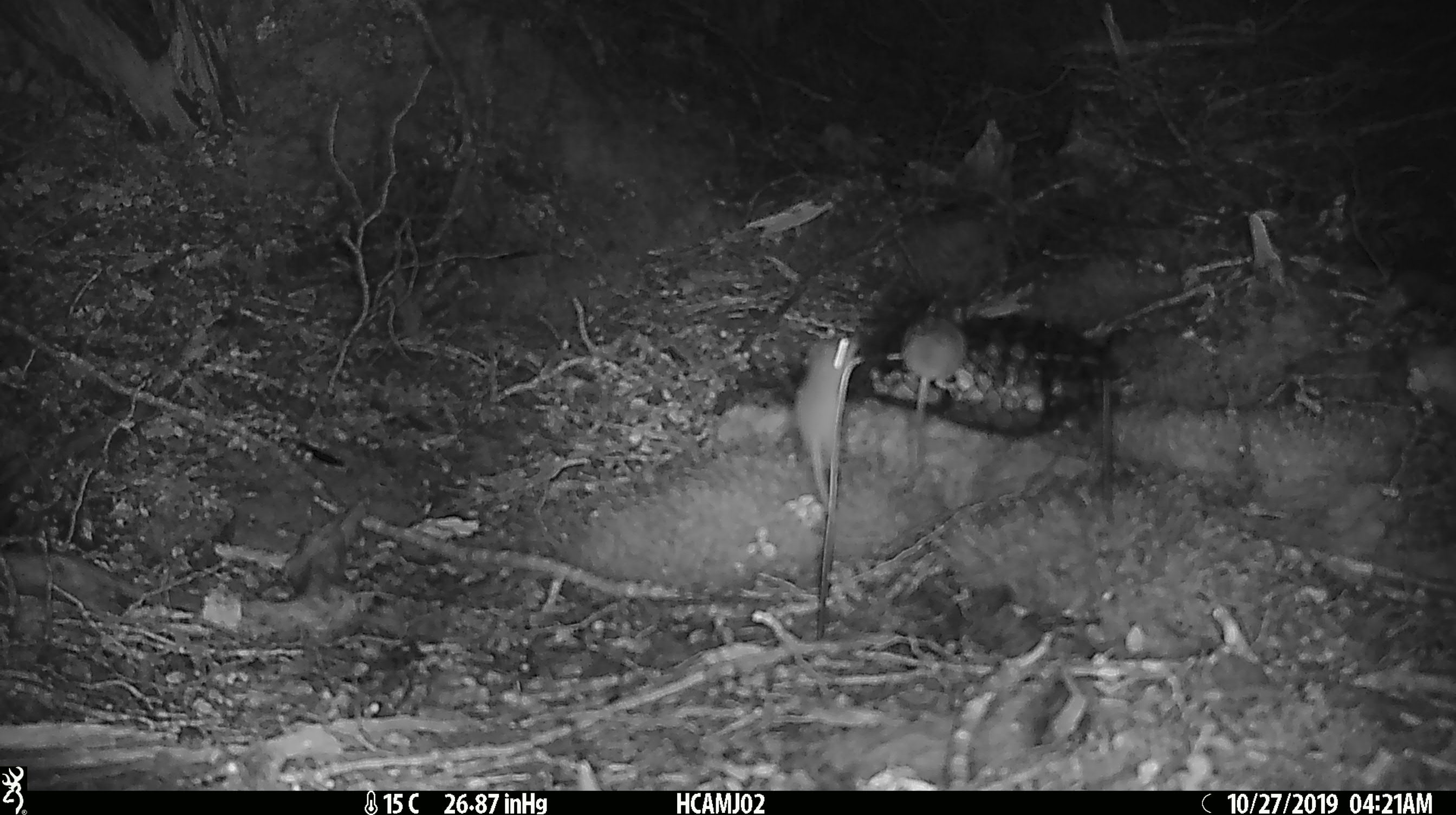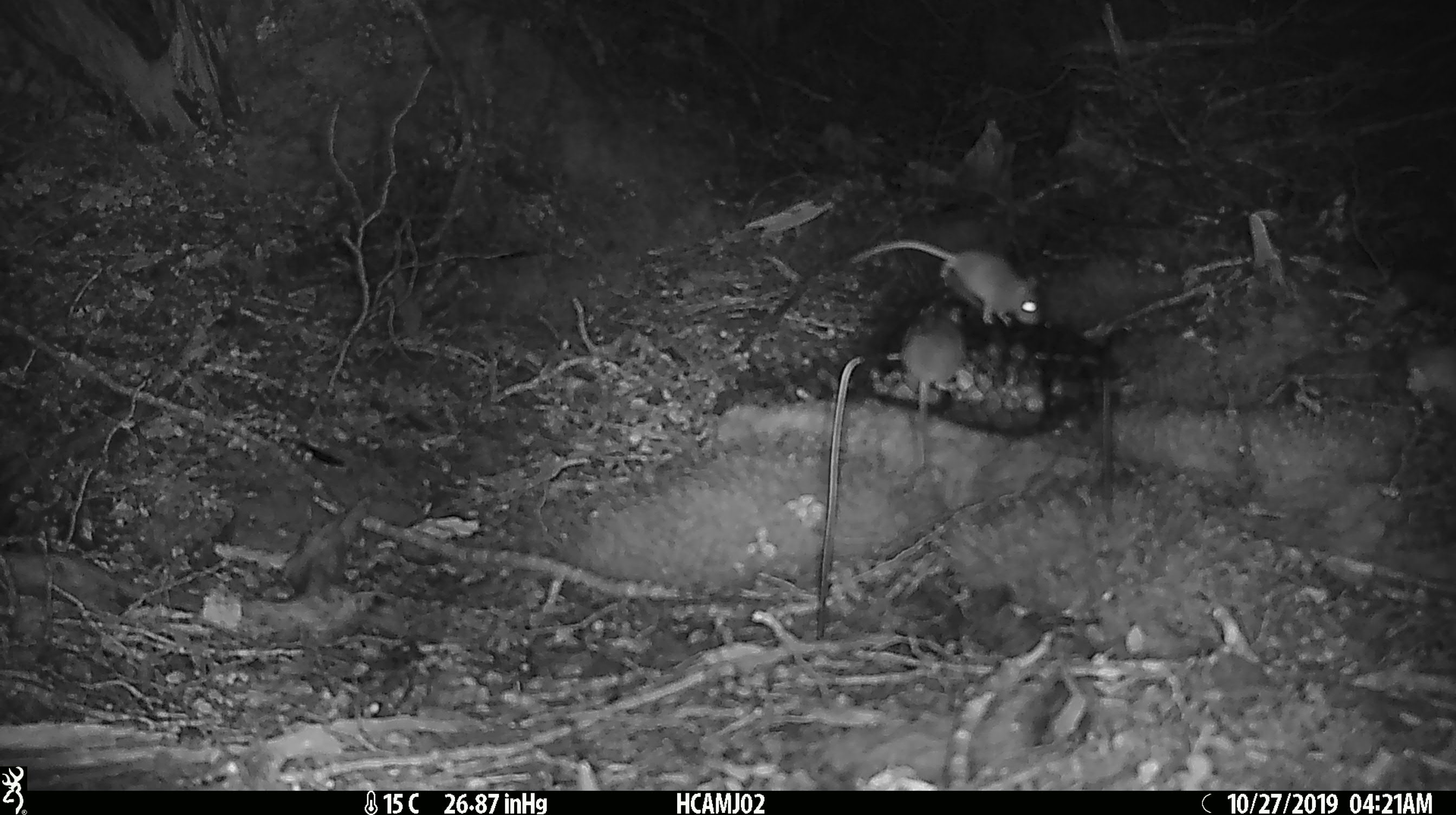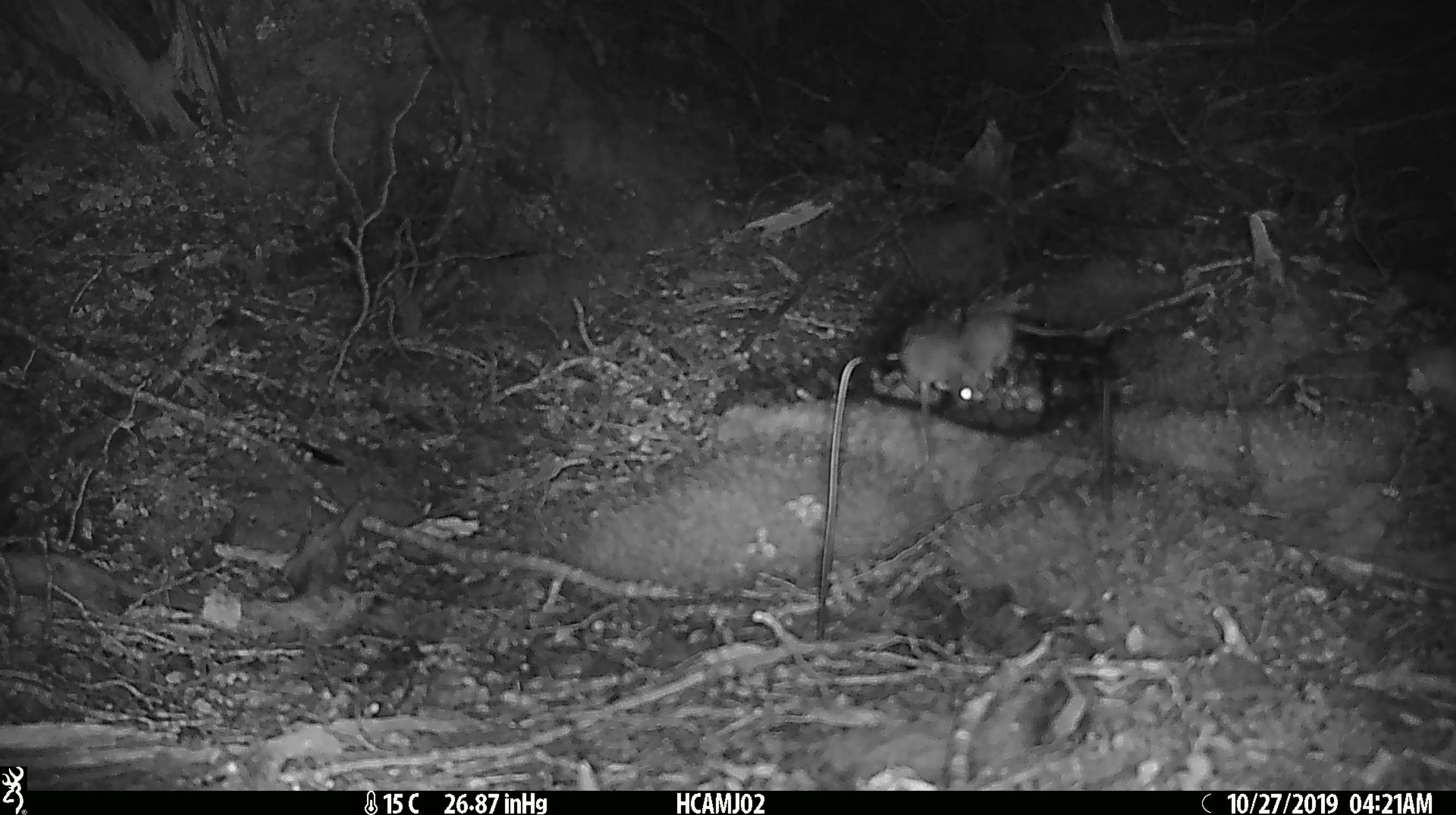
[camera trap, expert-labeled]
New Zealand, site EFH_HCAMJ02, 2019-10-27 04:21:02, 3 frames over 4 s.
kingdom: Animalia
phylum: Chordata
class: Mammalia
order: Rodentia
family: Muridae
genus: Mus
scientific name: Mus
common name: mouse